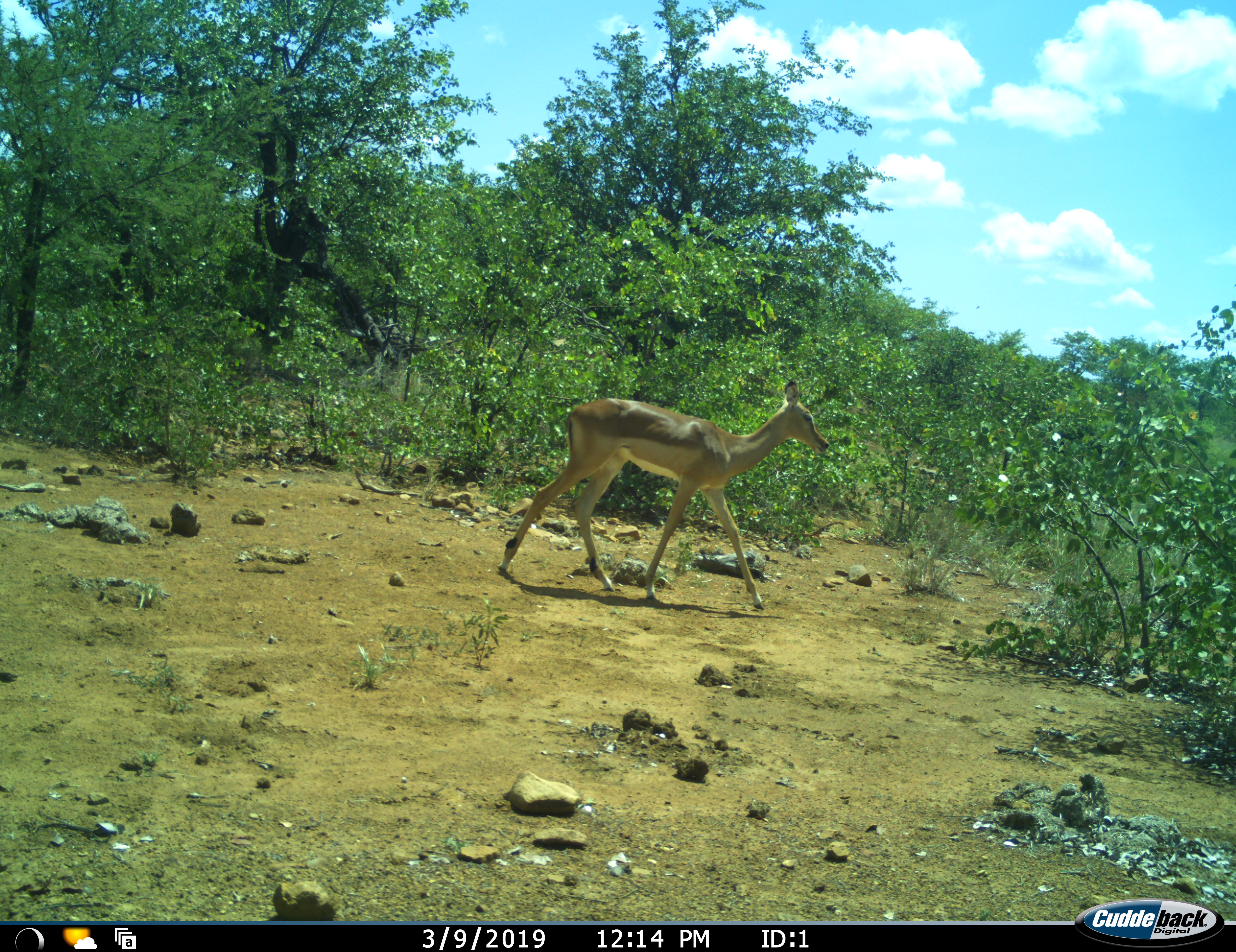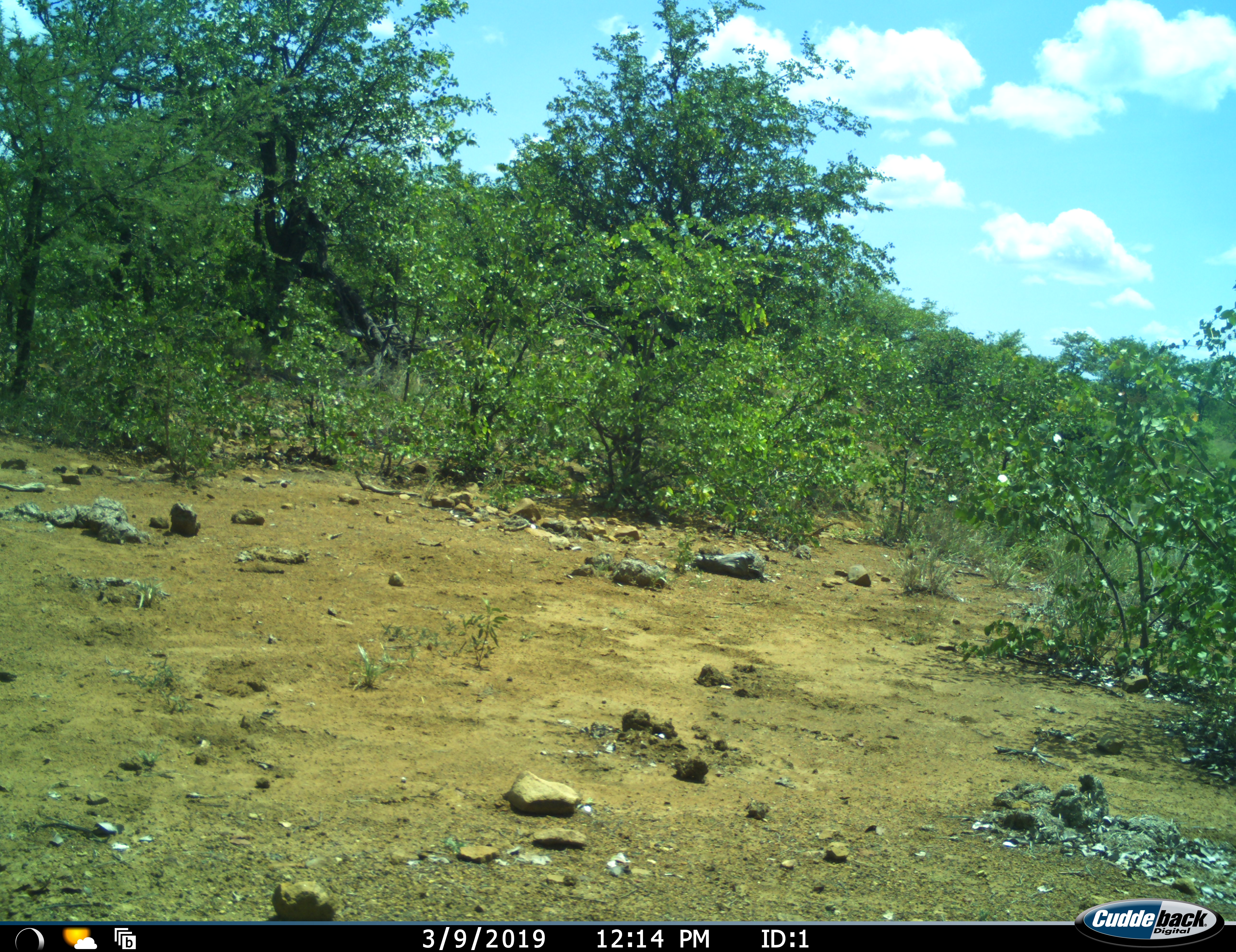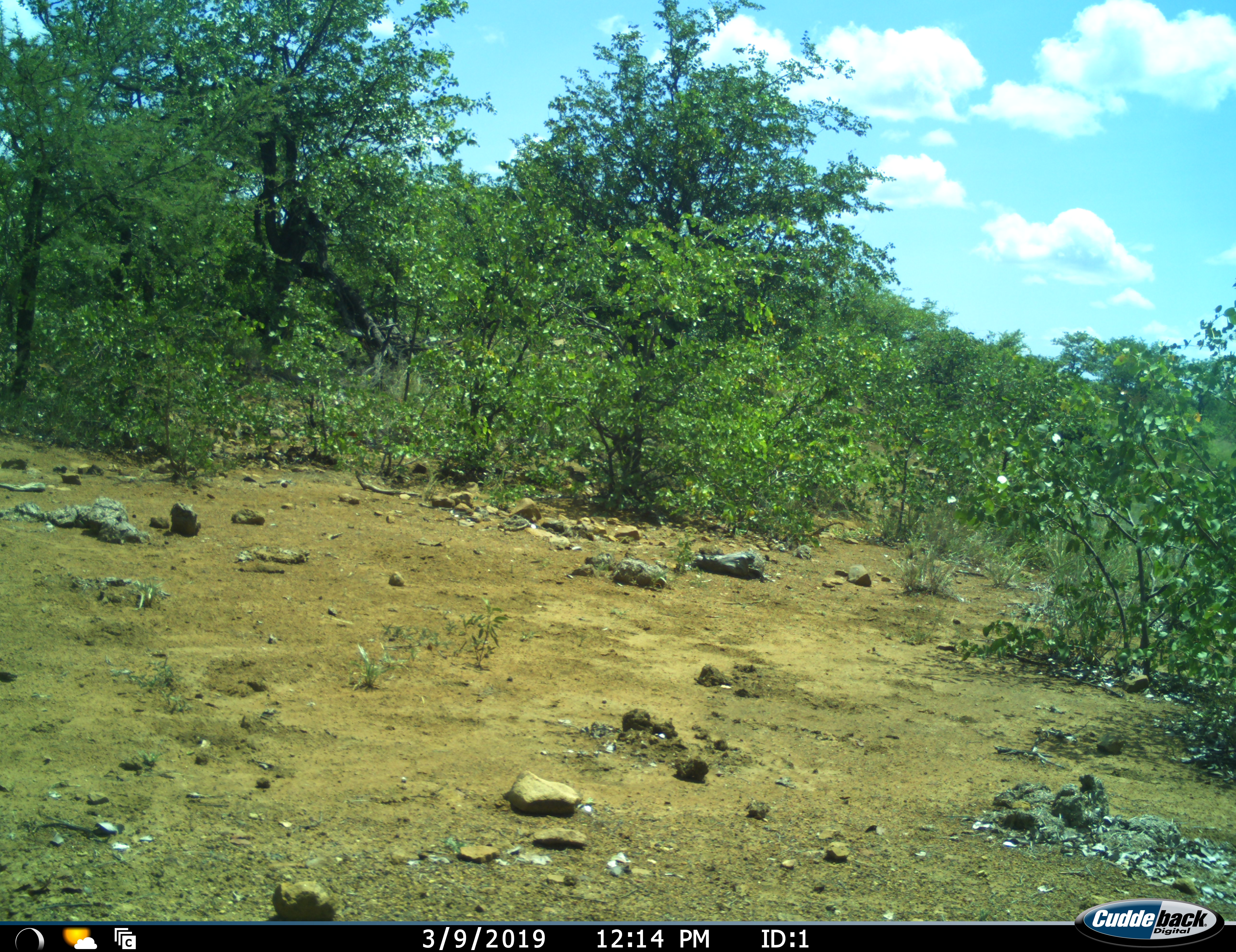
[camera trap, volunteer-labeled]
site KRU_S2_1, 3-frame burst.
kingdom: Animalia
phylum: Chordata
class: Mammalia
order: Artiodactyla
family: Bovidae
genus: Aepyceros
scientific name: Aepyceros melampus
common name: impala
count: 1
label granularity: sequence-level